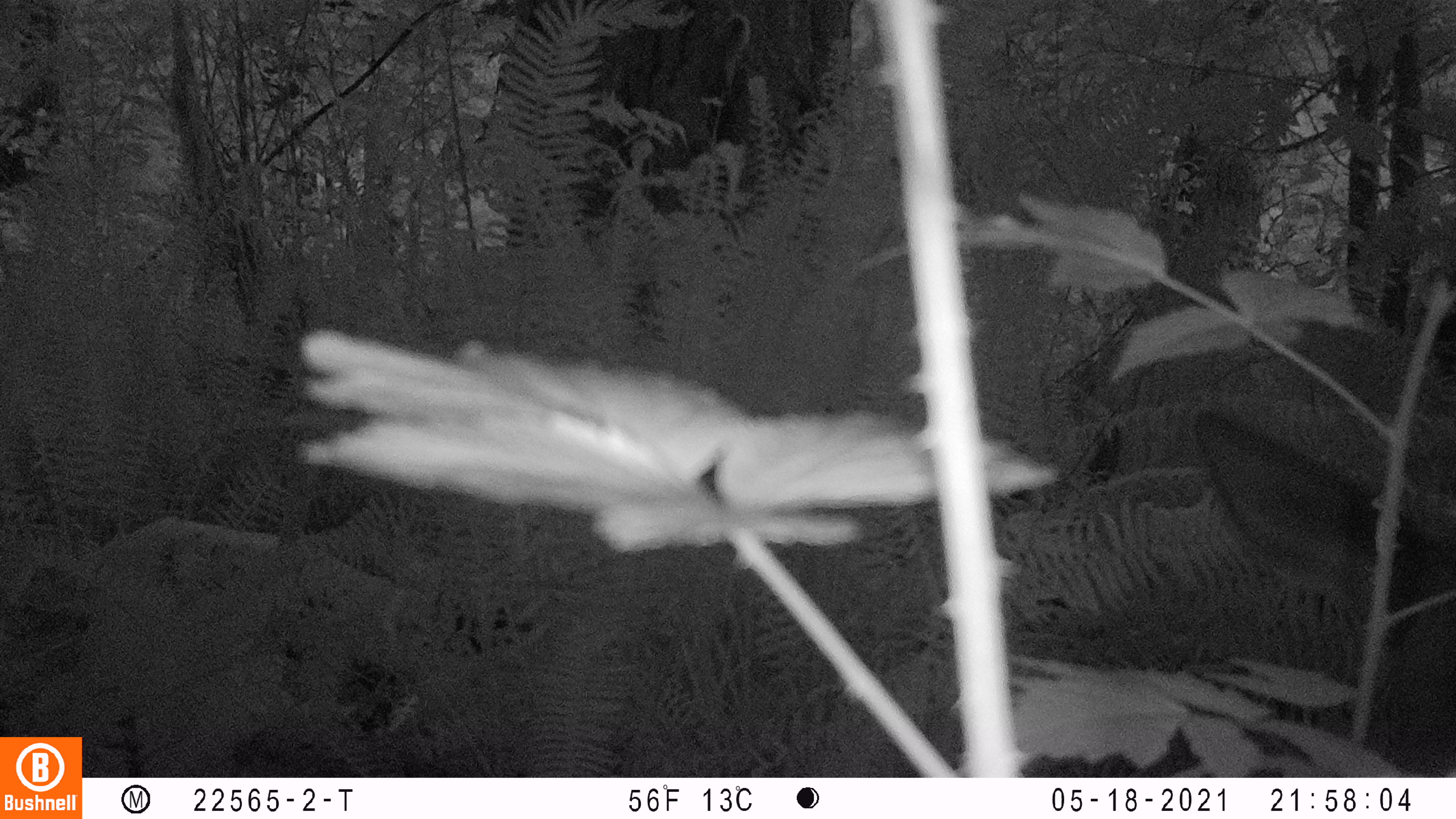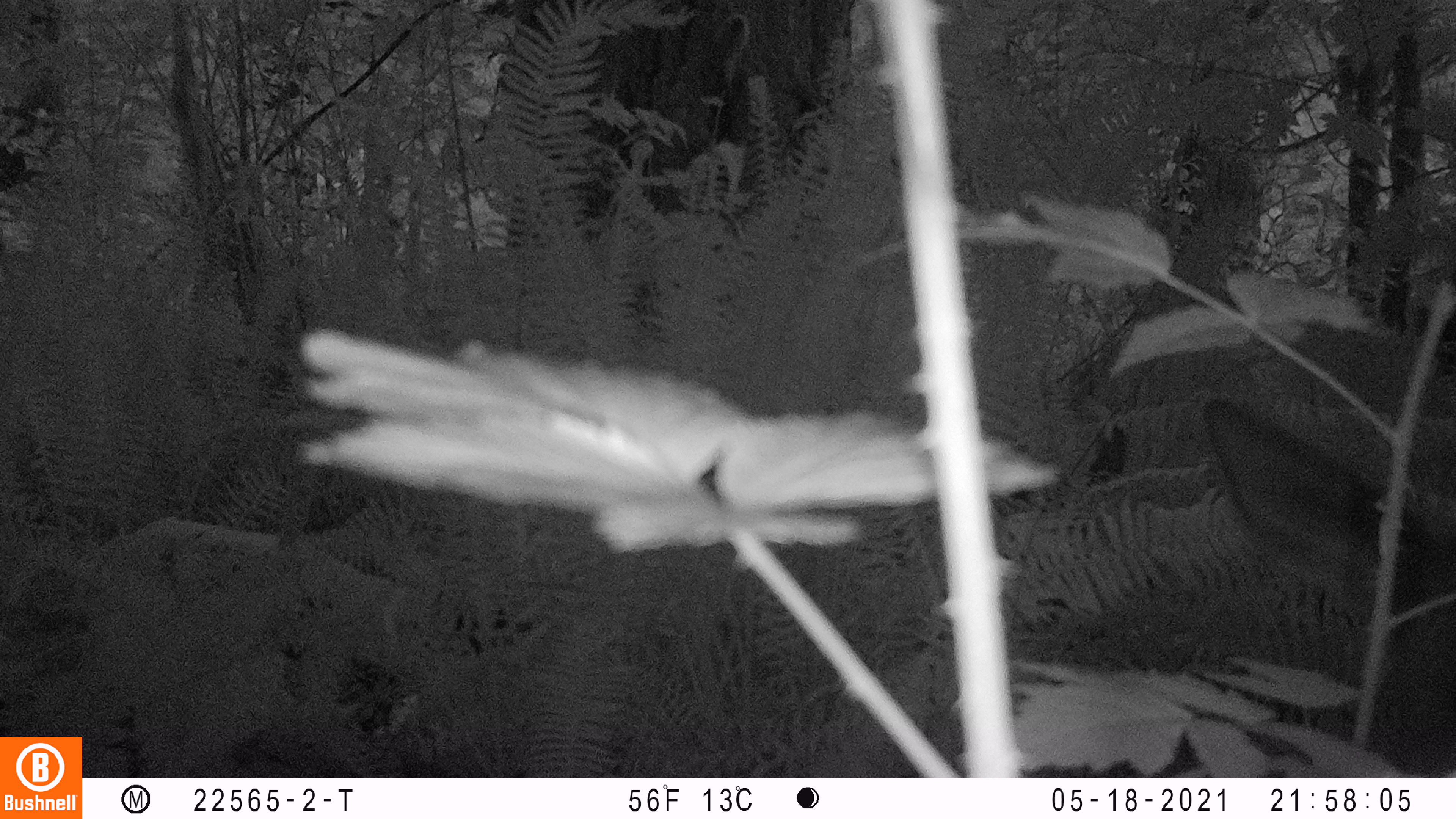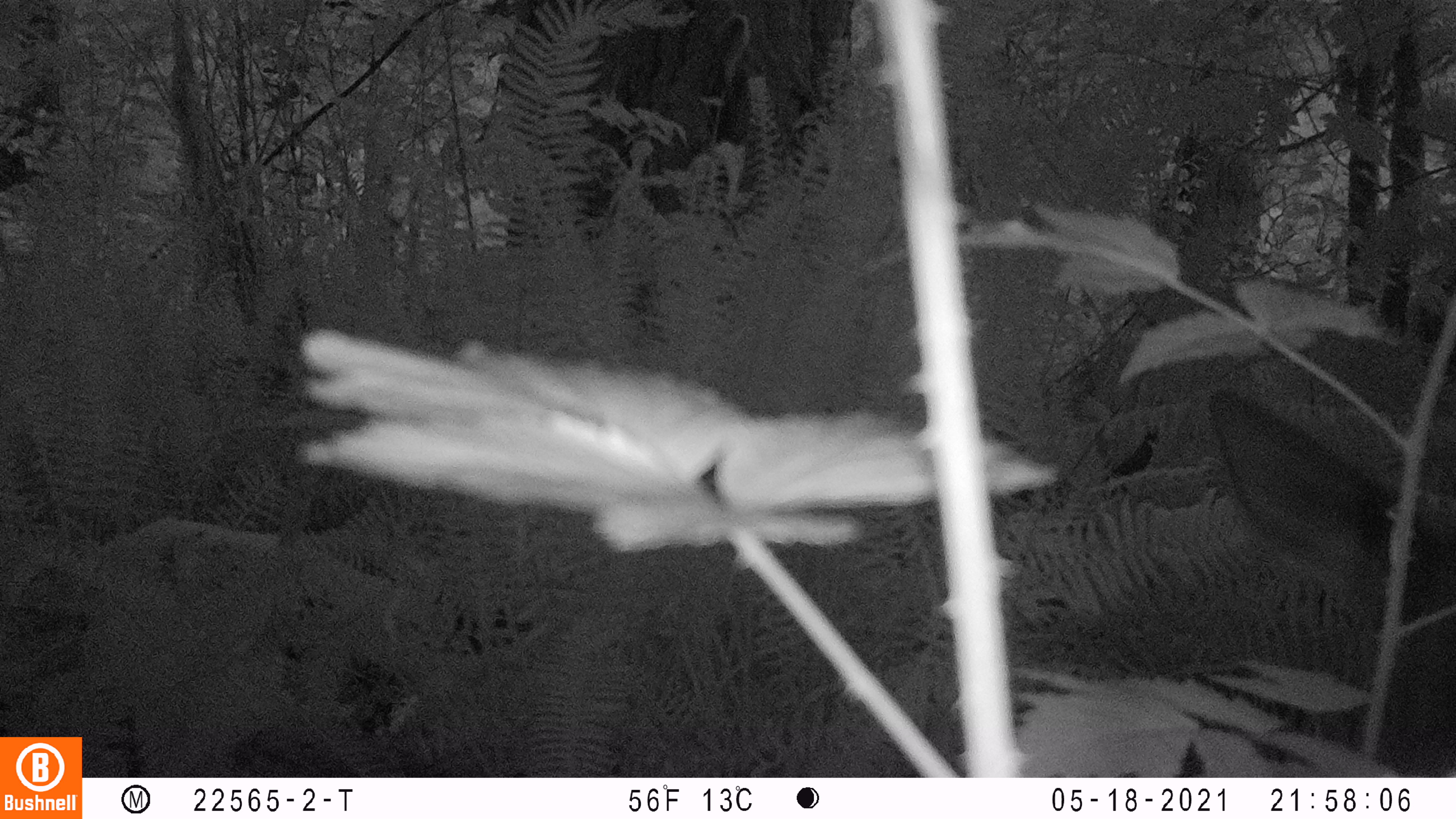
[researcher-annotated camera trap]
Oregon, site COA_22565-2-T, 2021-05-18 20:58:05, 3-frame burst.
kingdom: Animalia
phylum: Chordata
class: Mammalia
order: Artiodactyla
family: Cervidae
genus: Cervus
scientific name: Cervus canadensis roosevelti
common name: roosevelt elk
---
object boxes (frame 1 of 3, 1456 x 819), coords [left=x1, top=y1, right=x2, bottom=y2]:
roosevelt elk: [left=1181, top=399, right=1450, bottom=769]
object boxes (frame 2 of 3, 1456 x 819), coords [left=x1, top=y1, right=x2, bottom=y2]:
roosevelt elk: [left=1192, top=384, right=1447, bottom=771]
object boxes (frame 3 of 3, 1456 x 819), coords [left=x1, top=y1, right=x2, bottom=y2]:
roosevelt elk: [left=1201, top=384, right=1449, bottom=770]